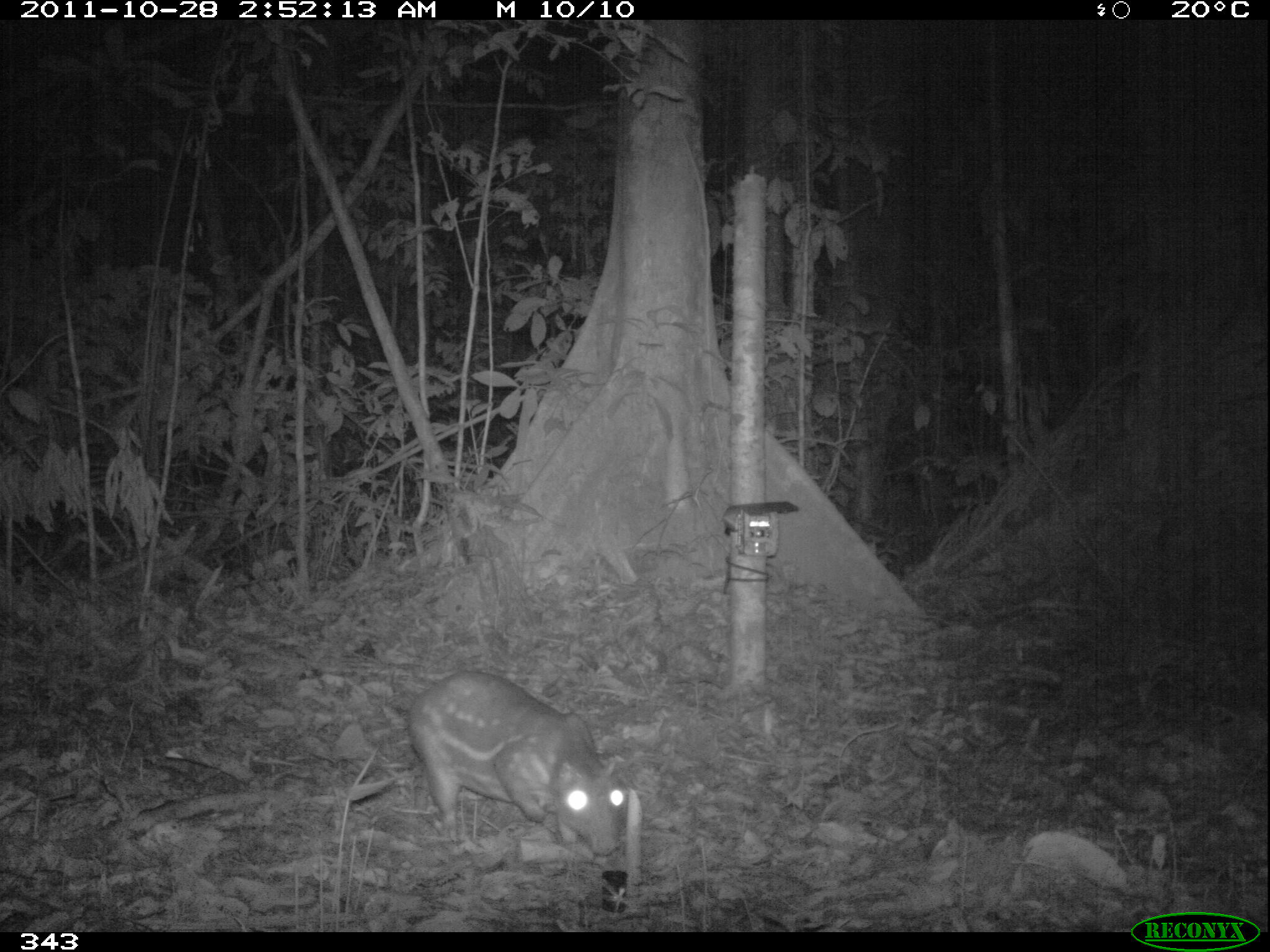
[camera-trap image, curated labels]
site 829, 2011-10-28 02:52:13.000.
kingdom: Animalia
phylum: Chordata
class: Mammalia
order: Rodentia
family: Cuniculidae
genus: Cuniculus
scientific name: Cuniculus paca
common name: spotted paca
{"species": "Cuniculus paca (spotted paca)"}